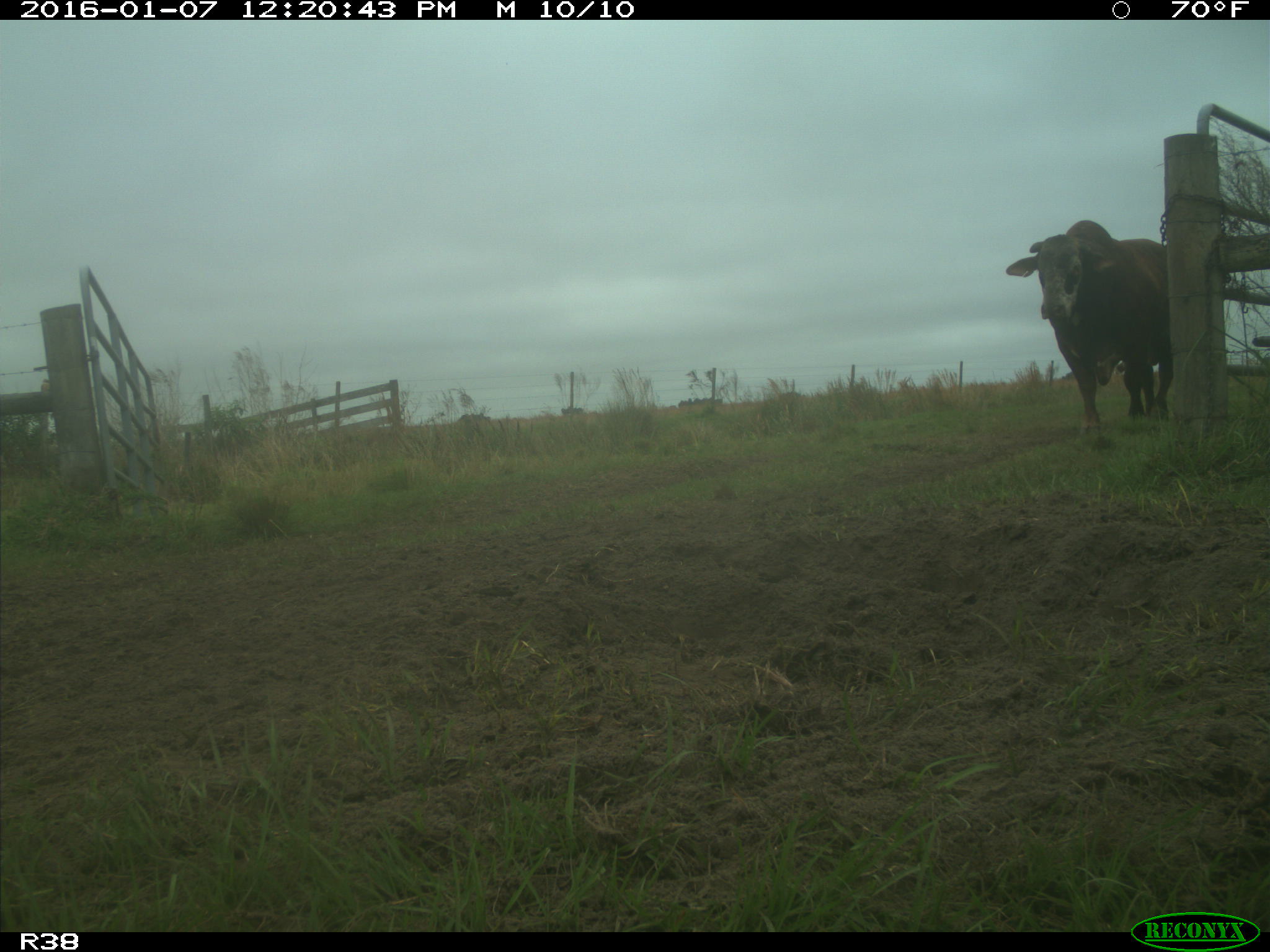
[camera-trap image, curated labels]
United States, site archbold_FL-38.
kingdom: Animalia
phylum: Chordata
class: Mammalia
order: Artiodactyla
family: Bovidae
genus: Bos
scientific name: Bos taurus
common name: domestic cow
Bos taurus (domestic cow).